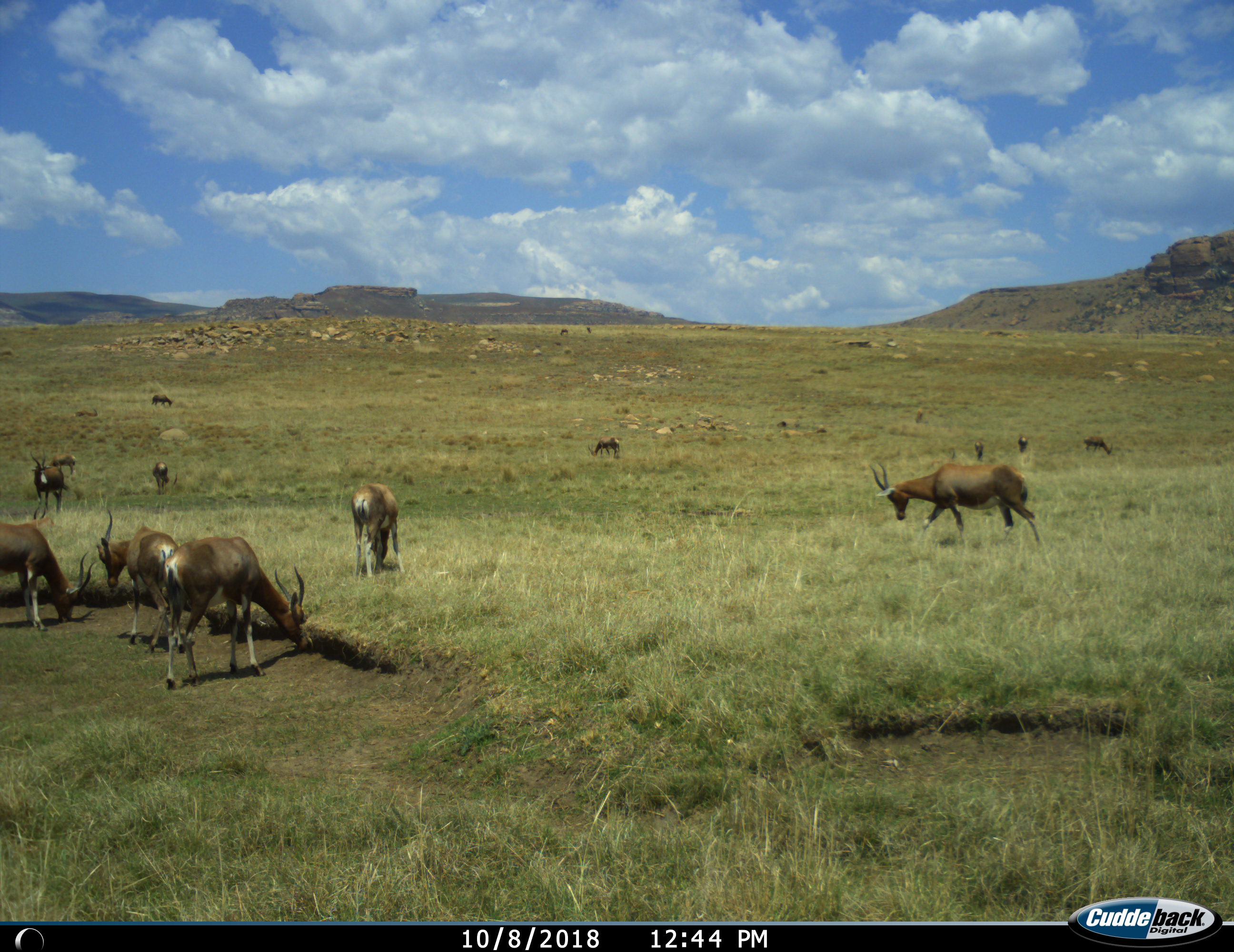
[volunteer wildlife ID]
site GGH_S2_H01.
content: unidentified animal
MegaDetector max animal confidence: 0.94